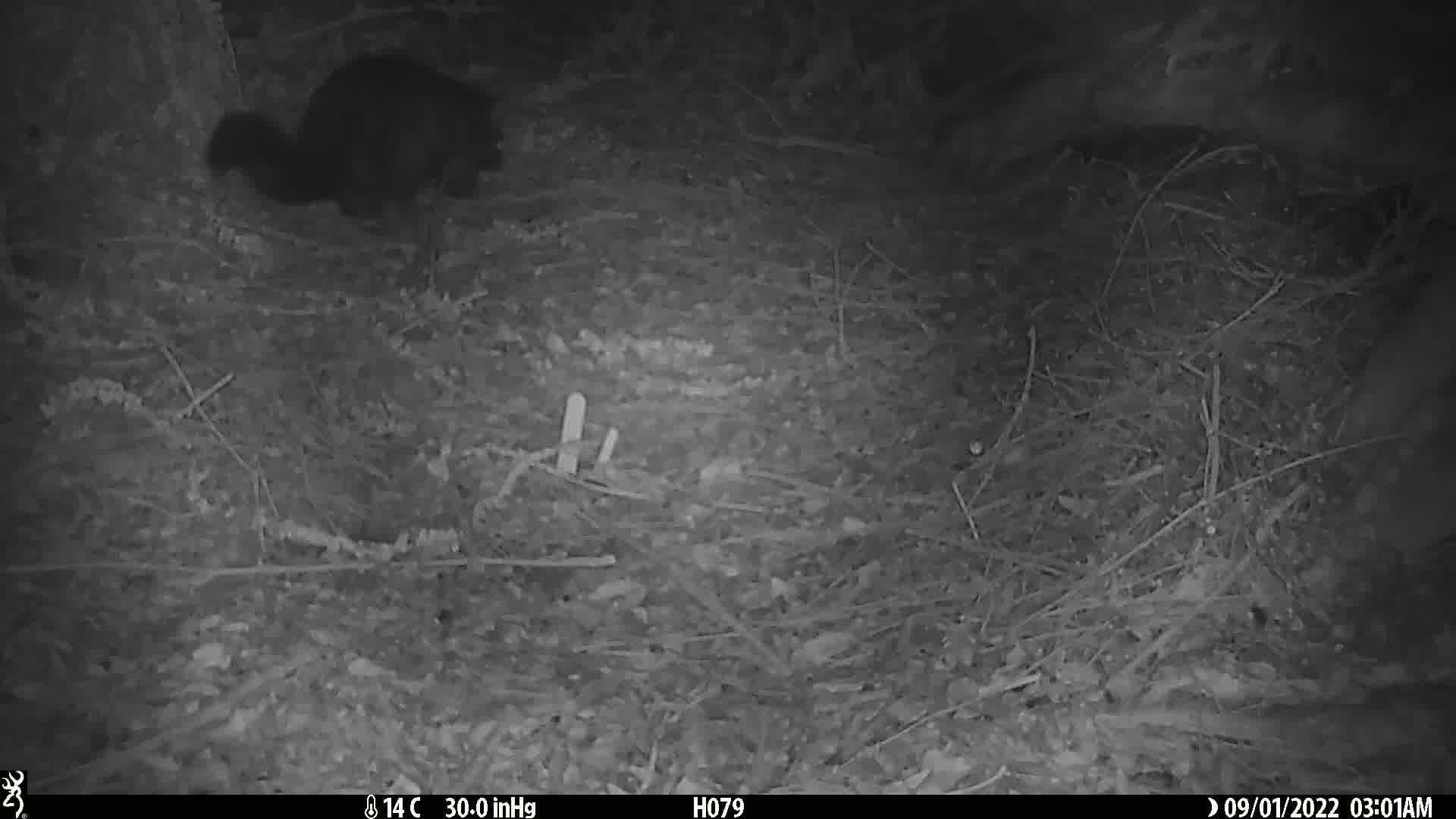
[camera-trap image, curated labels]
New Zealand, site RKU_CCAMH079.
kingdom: Animalia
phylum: Chordata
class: Mammalia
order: Diprotodontia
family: Phalangeridae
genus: Trichosurus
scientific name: Trichosurus vulpecula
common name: common brushtail possum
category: possum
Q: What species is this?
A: Possum (common brushtail possum) (Trichosurus vulpecula).